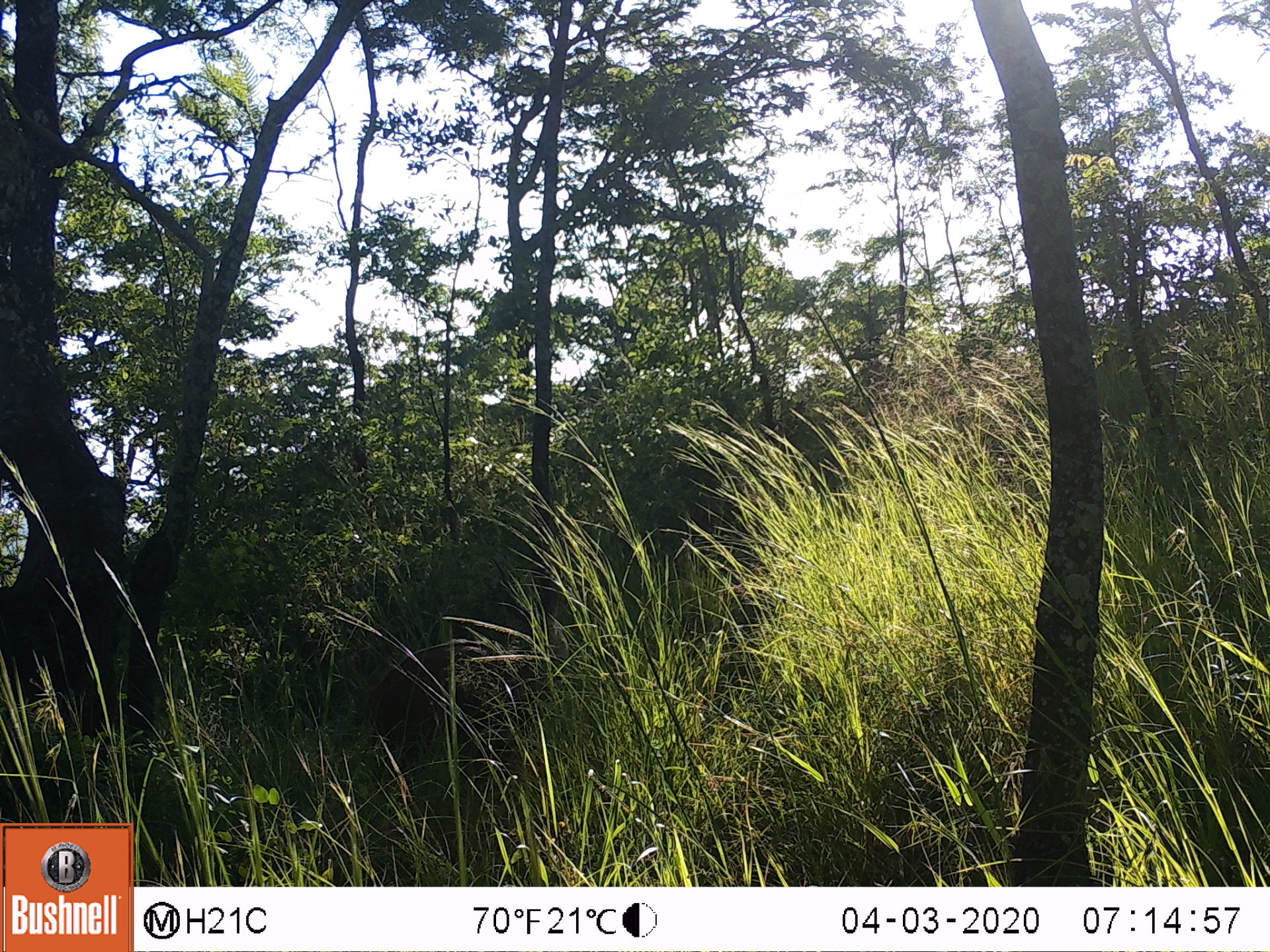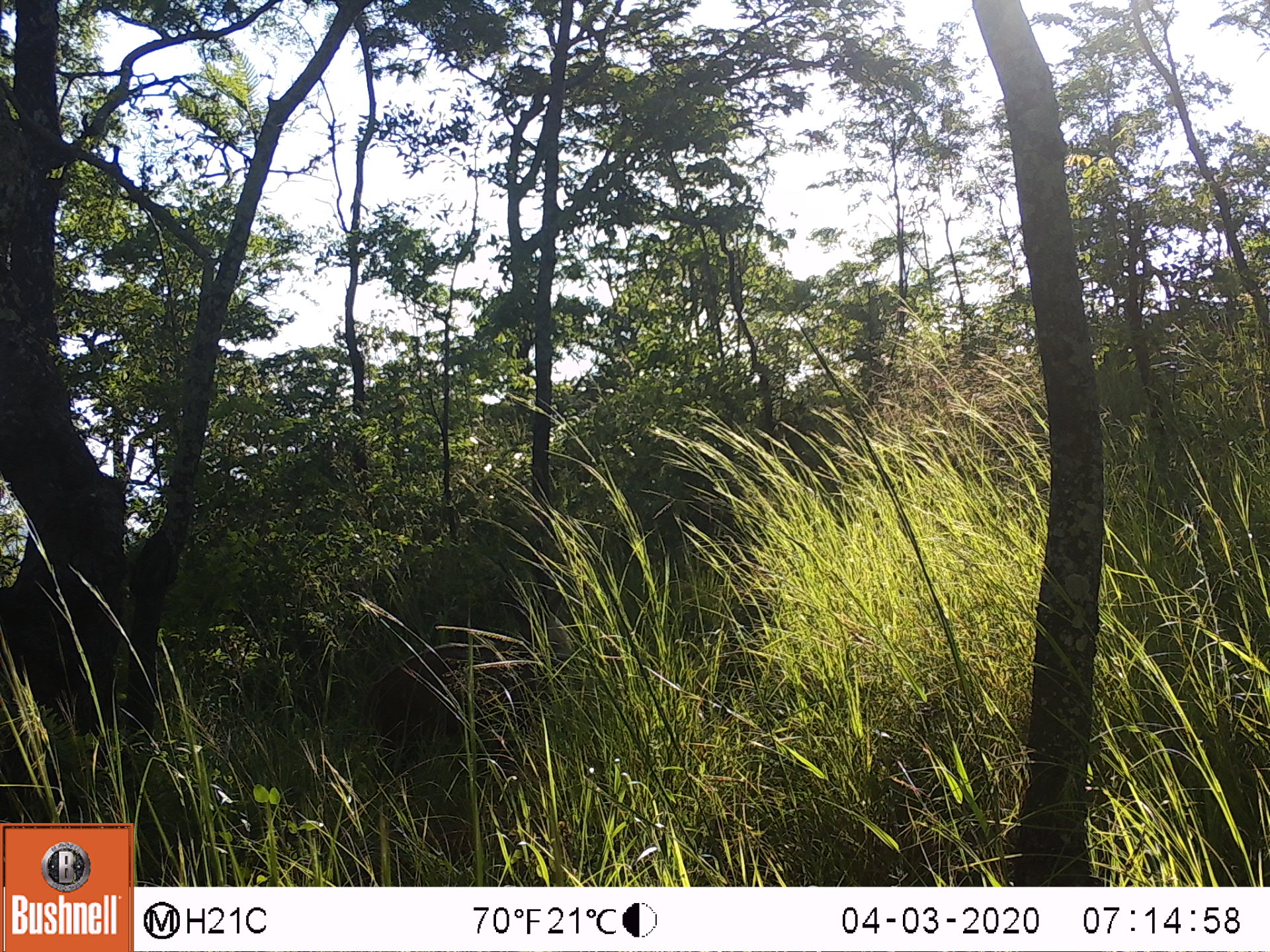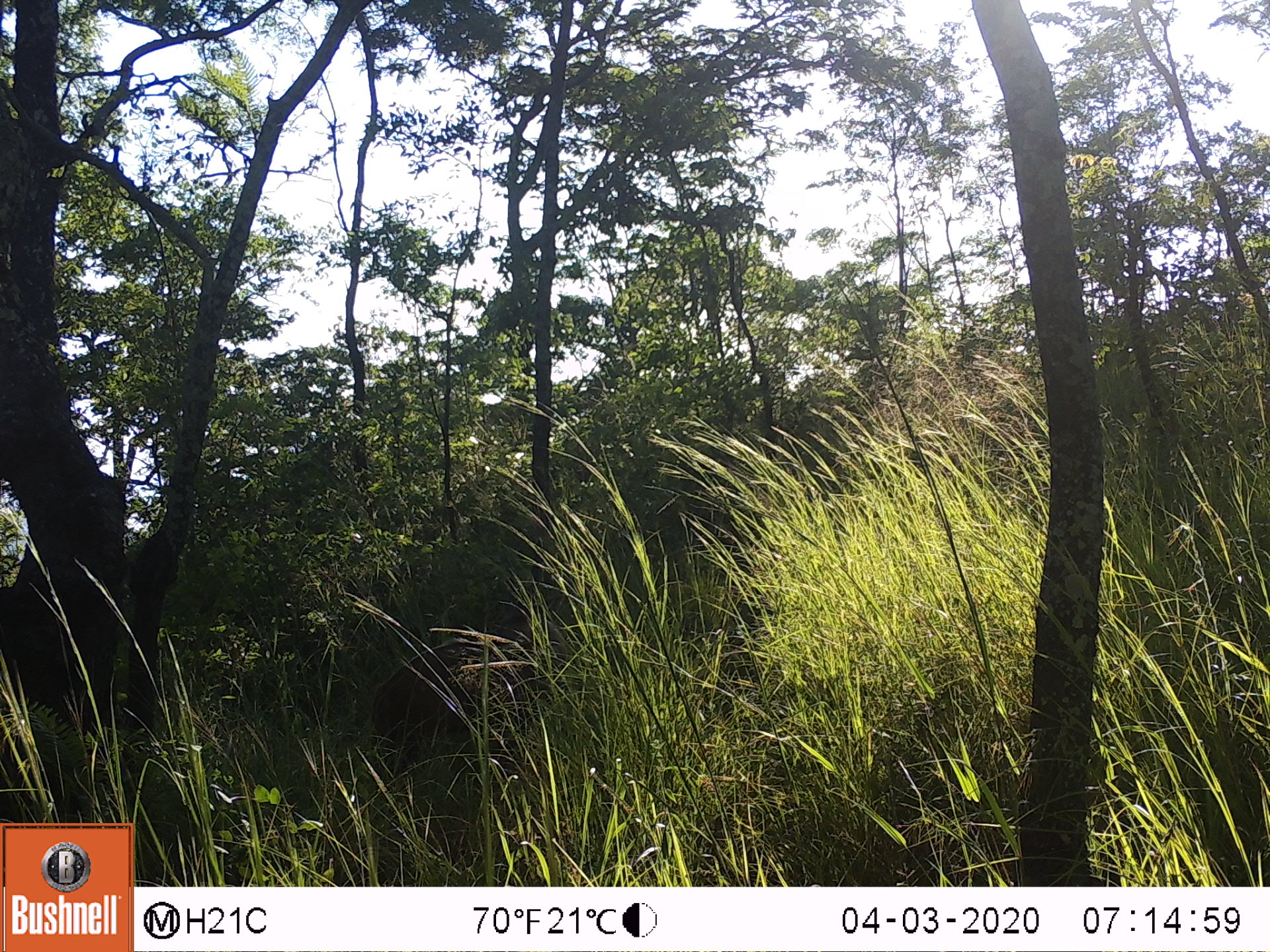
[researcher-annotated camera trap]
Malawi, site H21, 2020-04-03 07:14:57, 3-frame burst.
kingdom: Animalia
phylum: Chordata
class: Mammalia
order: Artiodactyla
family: Bovidae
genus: Tragelaphus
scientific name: Tragelaphus sylvaticus sylvaticus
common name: cape bushbuck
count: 1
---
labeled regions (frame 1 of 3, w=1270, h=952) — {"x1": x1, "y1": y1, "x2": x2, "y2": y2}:
cape bushbuck: {"x1": 367, "y1": 541, "x2": 564, "y2": 781}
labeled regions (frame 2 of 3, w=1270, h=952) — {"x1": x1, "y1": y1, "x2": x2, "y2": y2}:
cape bushbuck: {"x1": 359, "y1": 545, "x2": 565, "y2": 773}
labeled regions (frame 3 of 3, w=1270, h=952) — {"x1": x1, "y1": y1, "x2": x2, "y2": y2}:
cape bushbuck: {"x1": 368, "y1": 587, "x2": 565, "y2": 791}